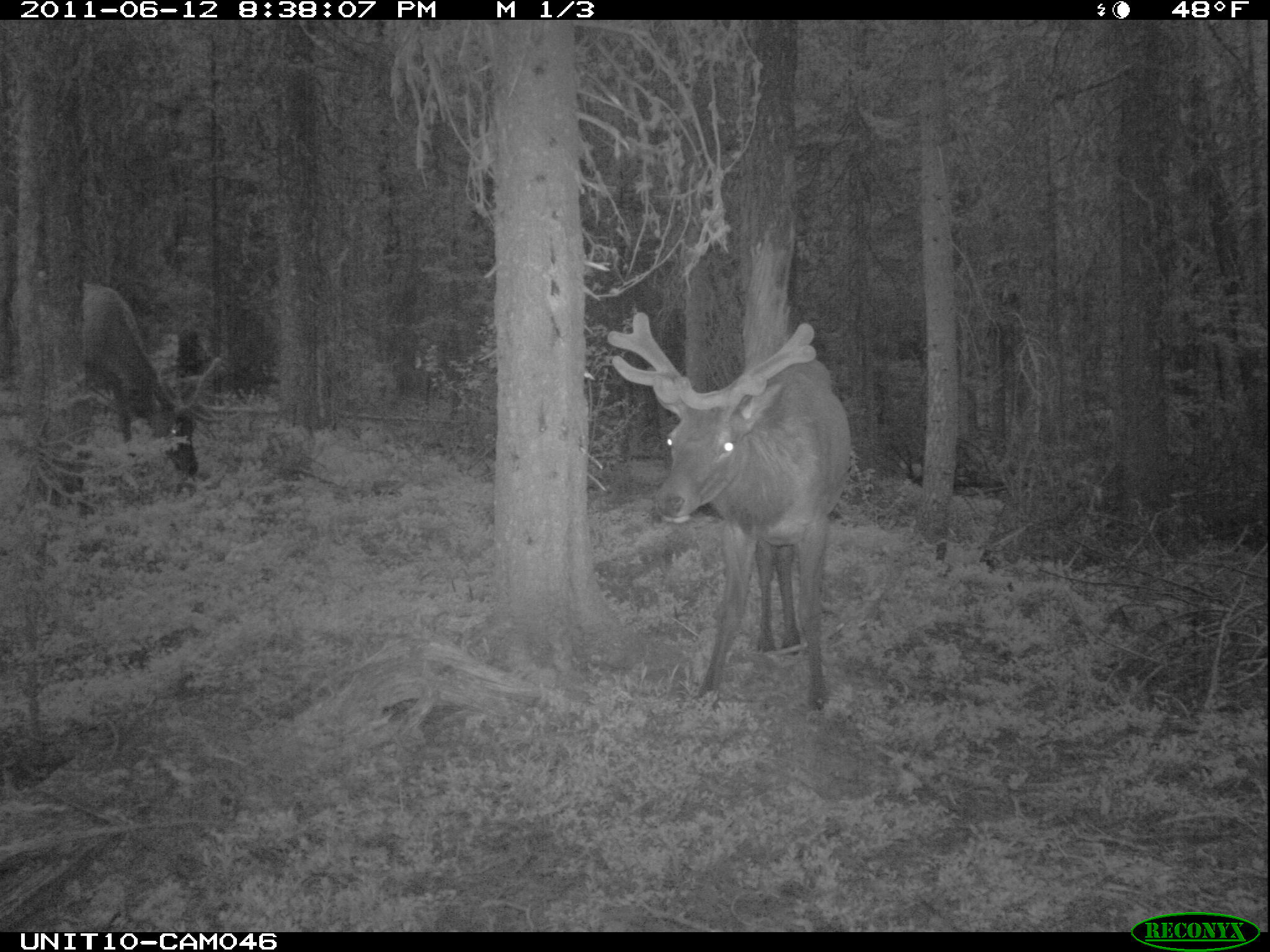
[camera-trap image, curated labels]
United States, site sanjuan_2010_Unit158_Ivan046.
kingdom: Animalia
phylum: Chordata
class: Mammalia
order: Artiodactyla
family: Cervidae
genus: Cervus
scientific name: Cervus elaphus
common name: red deer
Cervus elaphus (red deer).